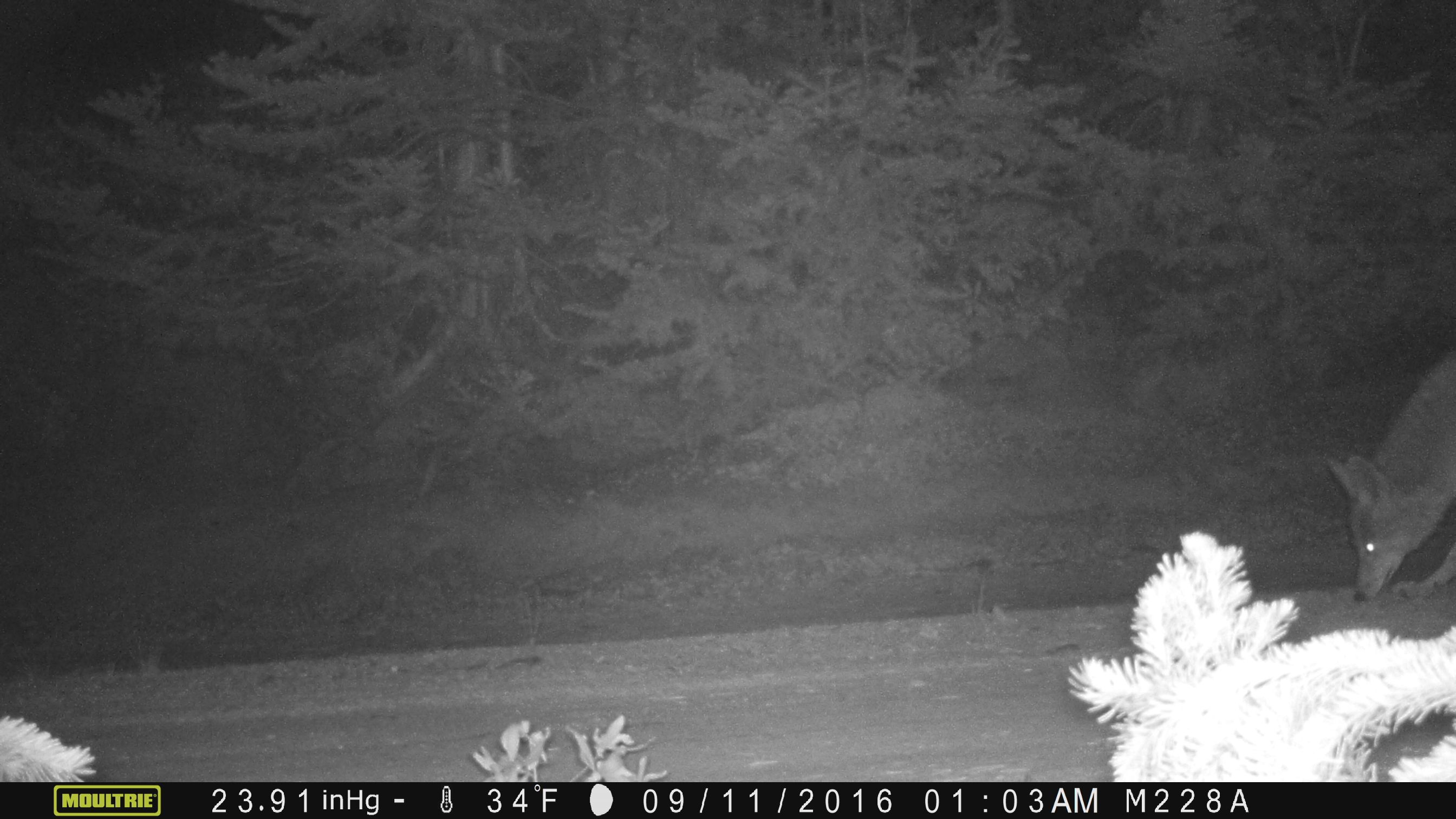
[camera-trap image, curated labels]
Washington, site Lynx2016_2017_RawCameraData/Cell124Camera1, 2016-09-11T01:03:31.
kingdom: Animalia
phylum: Chordata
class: Mammalia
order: Carnivora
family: Canidae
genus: Canis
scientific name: Canis latrans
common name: coyote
Canis latrans (coyote). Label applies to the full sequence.